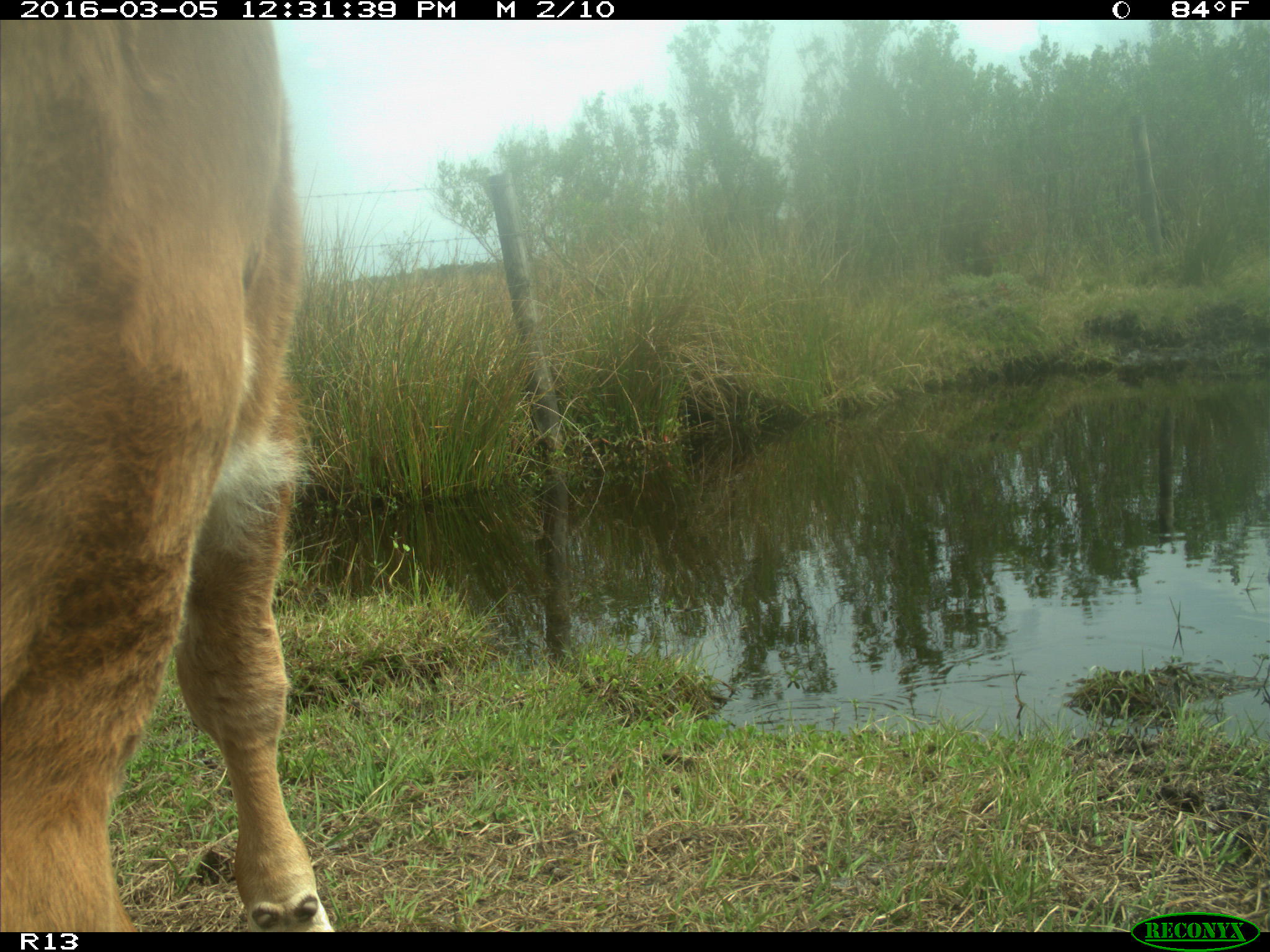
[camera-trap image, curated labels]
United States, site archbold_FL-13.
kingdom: Animalia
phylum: Chordata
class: Mammalia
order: Artiodactyla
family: Bovidae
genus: Bos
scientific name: Bos taurus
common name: domestic cow